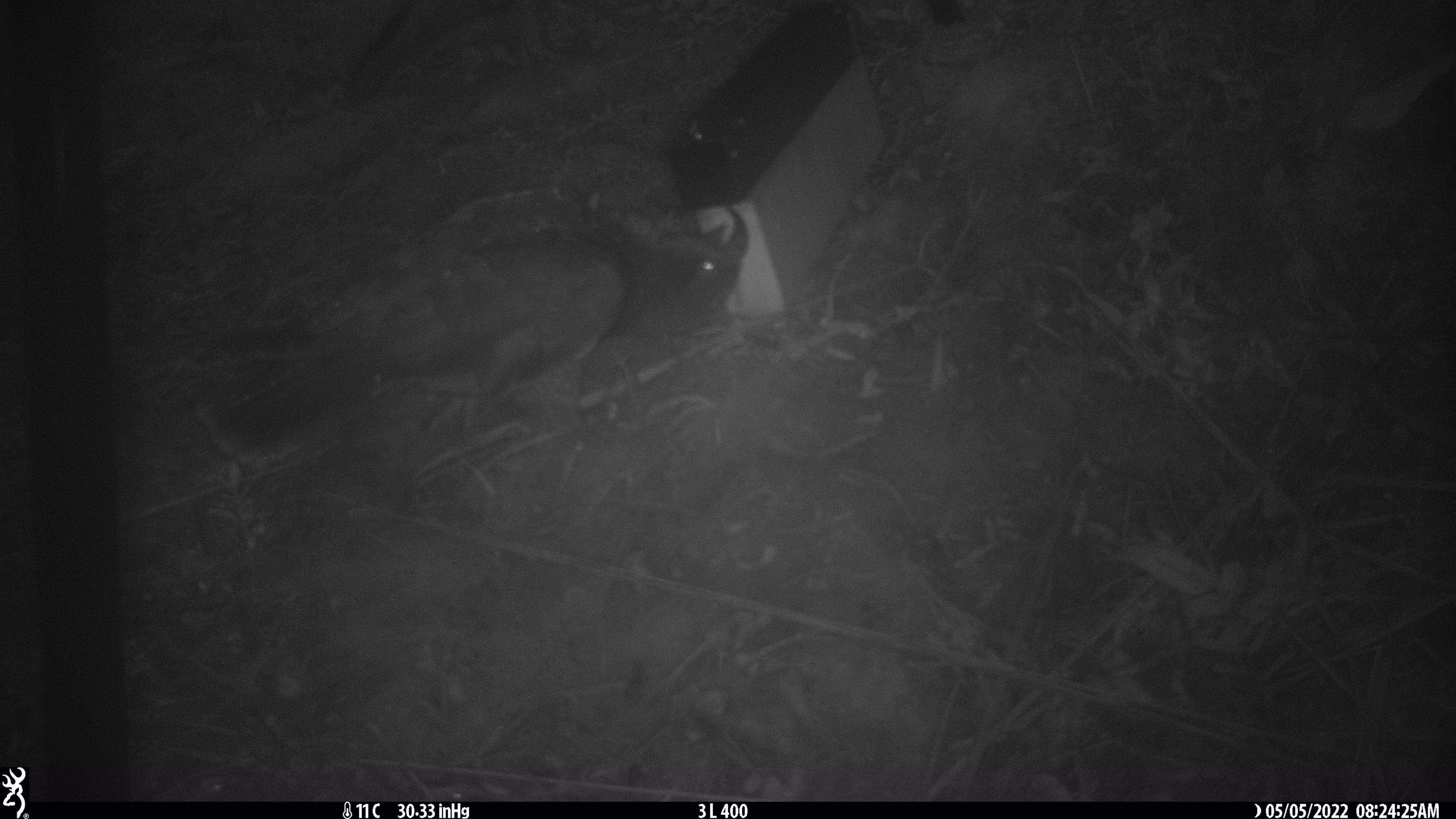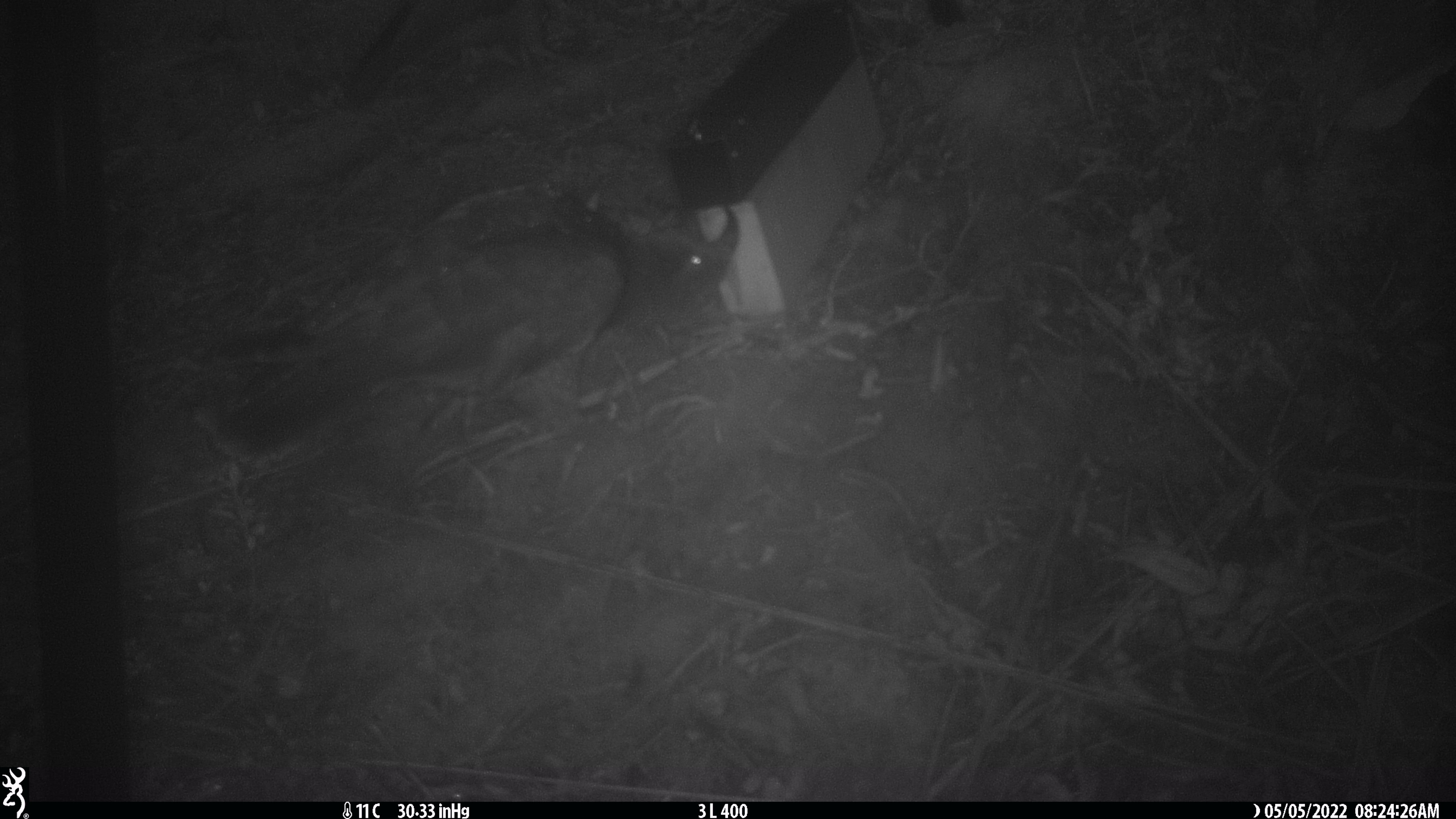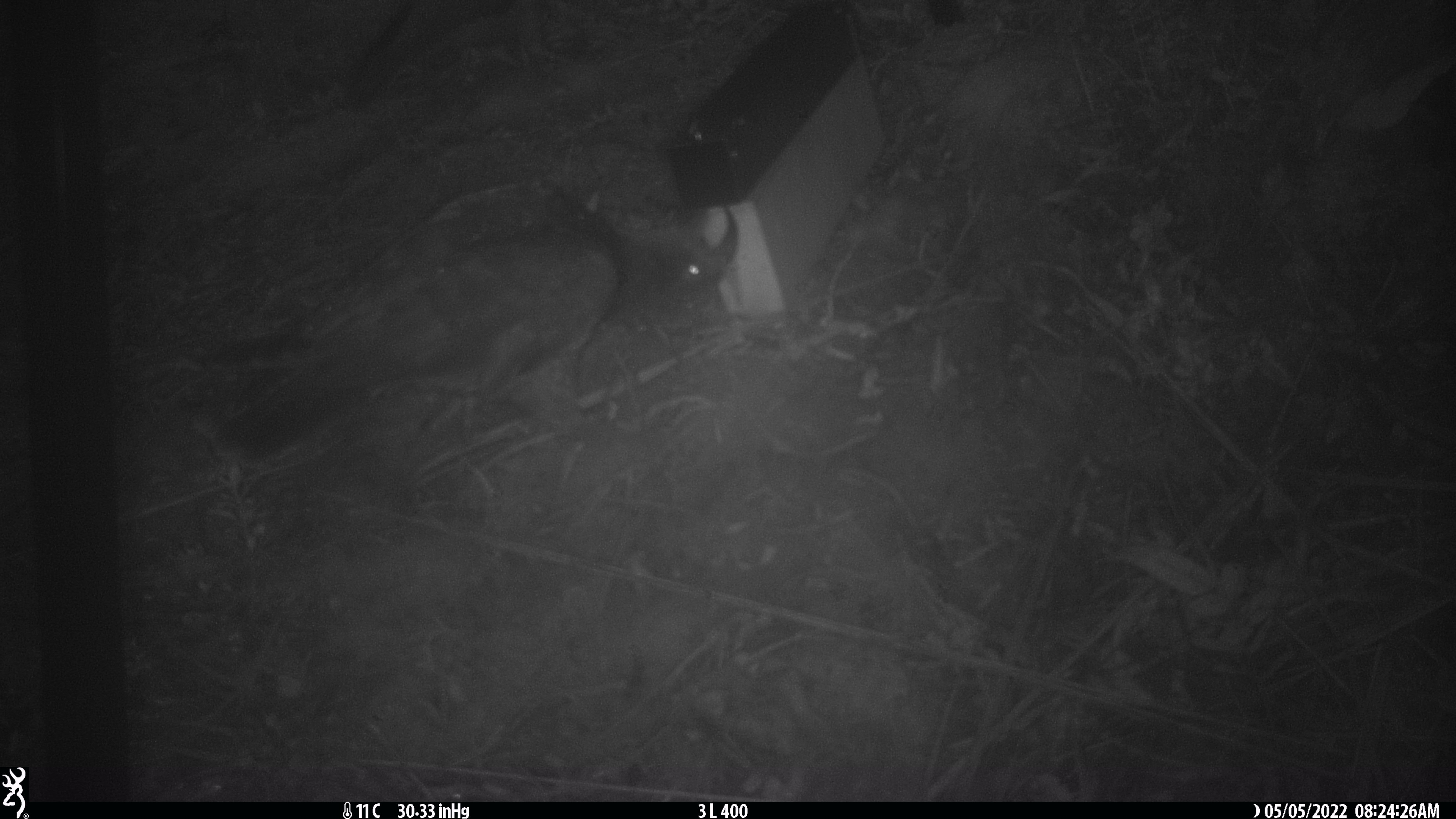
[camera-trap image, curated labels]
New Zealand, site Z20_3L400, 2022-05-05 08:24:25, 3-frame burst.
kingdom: Animalia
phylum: Chordata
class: Aves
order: Psittaciformes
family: Strigopidae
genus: Nestor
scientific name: Nestor notabilis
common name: kea